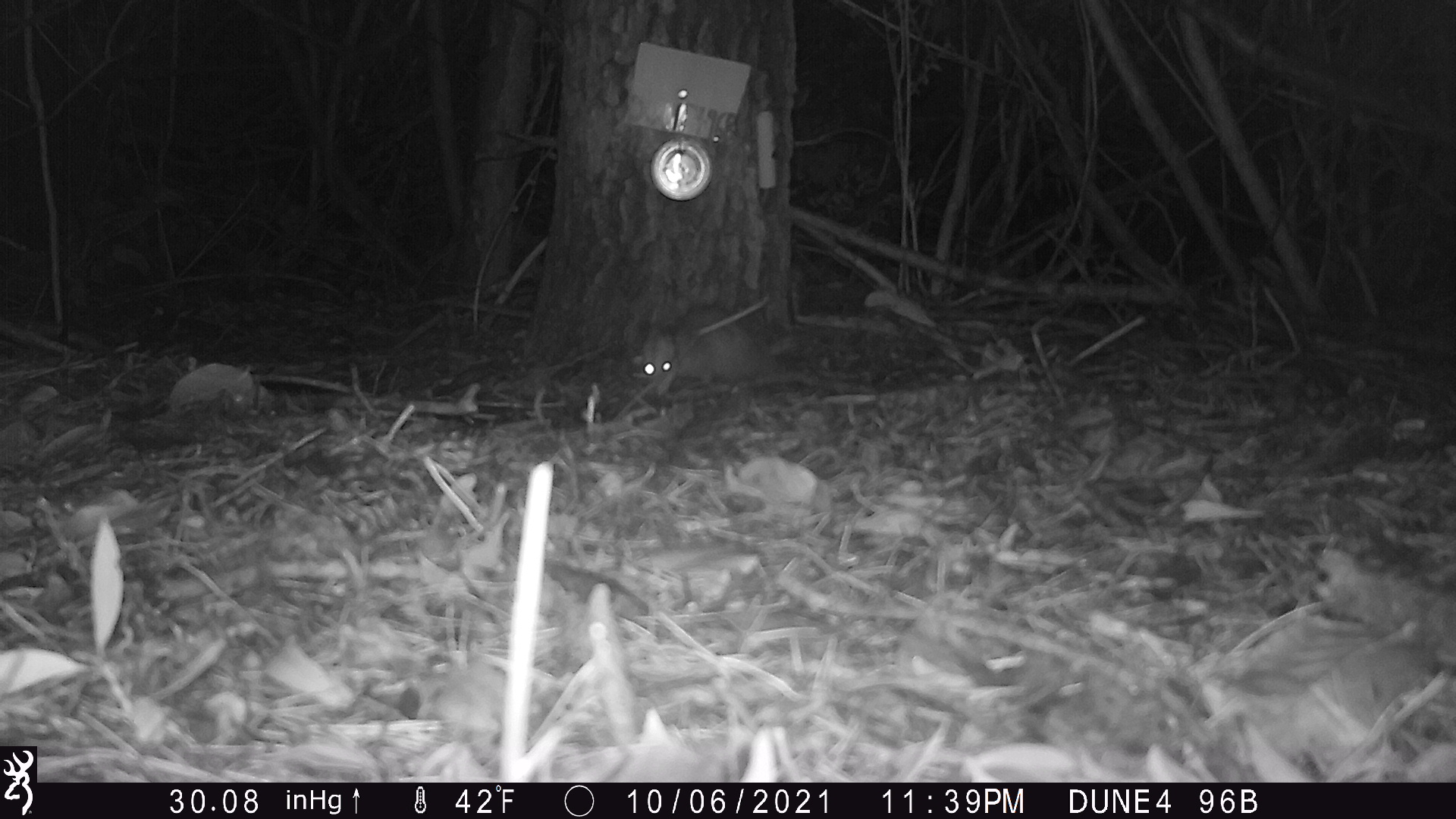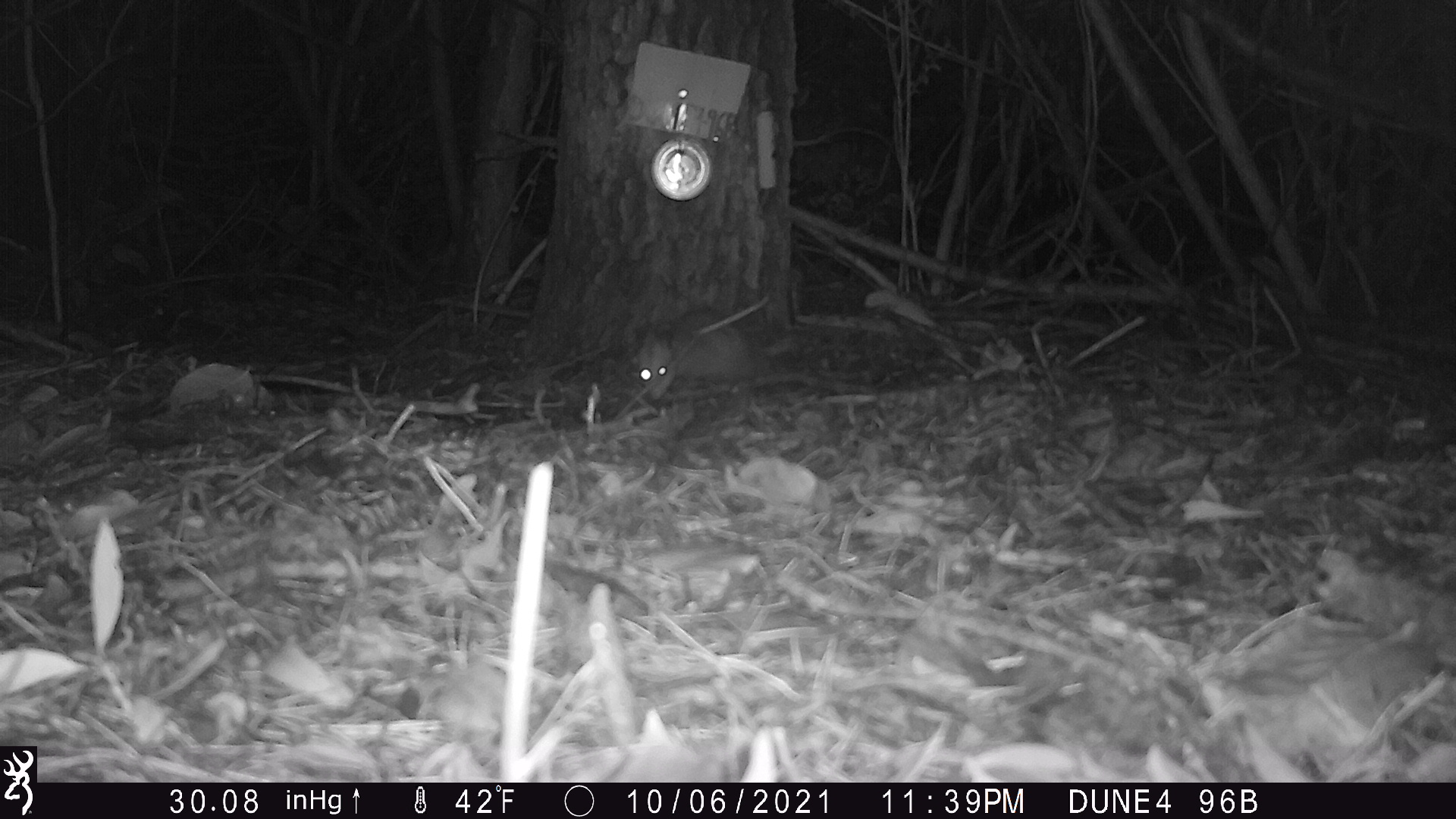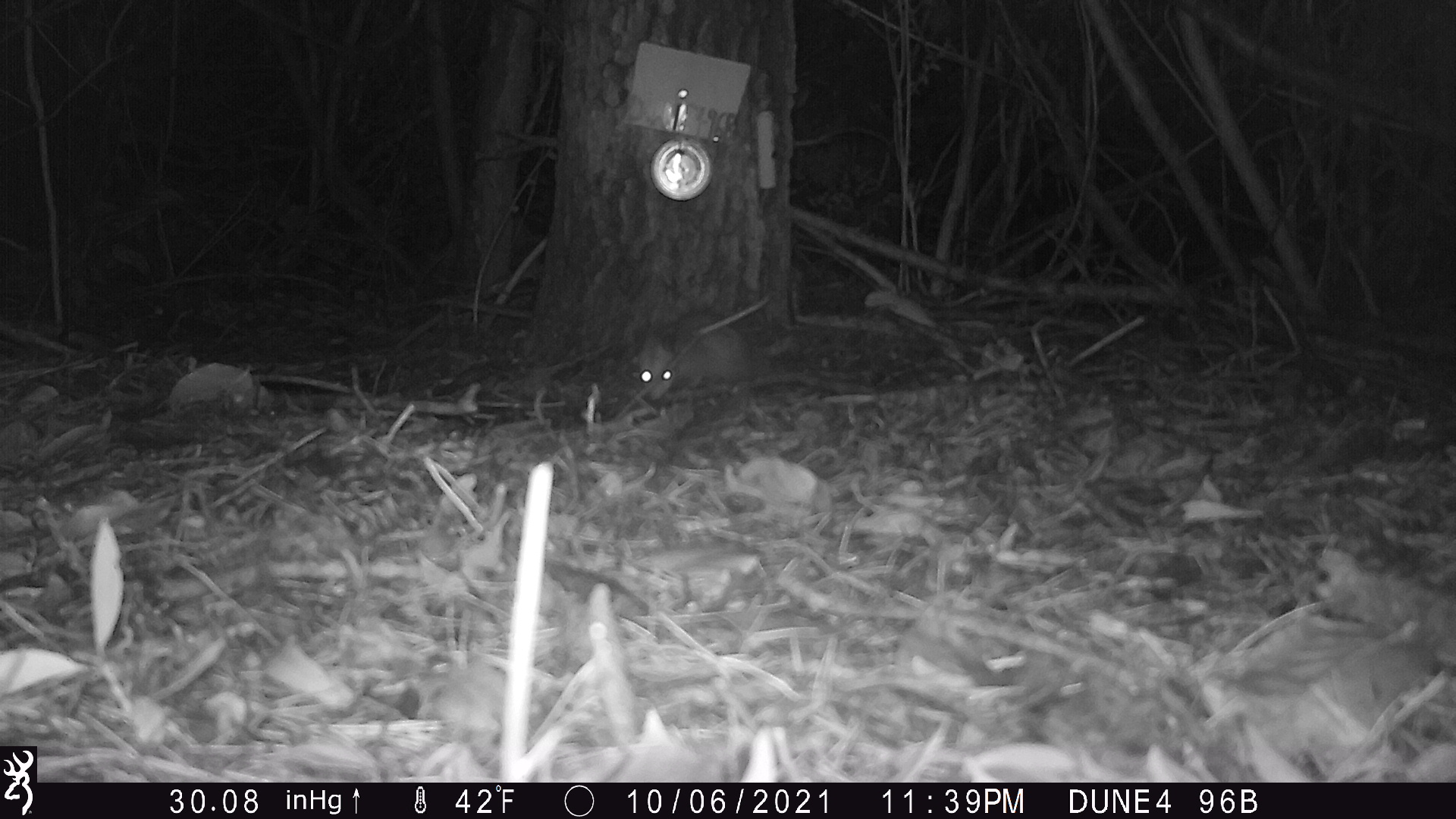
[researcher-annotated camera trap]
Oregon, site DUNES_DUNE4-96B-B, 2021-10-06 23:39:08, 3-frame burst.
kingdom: Animalia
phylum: Chordata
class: Mammalia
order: Didelphimorphia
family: Didelphidae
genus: Didelphis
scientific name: Didelphis virginiana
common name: virginia opossum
Virginia opossum (Didelphis virginiana).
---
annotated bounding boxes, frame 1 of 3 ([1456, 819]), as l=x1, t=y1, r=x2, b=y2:
virginia opossum: l=630, t=306, r=788, b=398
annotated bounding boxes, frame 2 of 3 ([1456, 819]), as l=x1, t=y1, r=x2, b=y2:
virginia opossum: l=616, t=305, r=785, b=396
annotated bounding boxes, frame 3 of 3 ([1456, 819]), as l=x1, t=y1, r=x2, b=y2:
virginia opossum: l=627, t=304, r=787, b=407